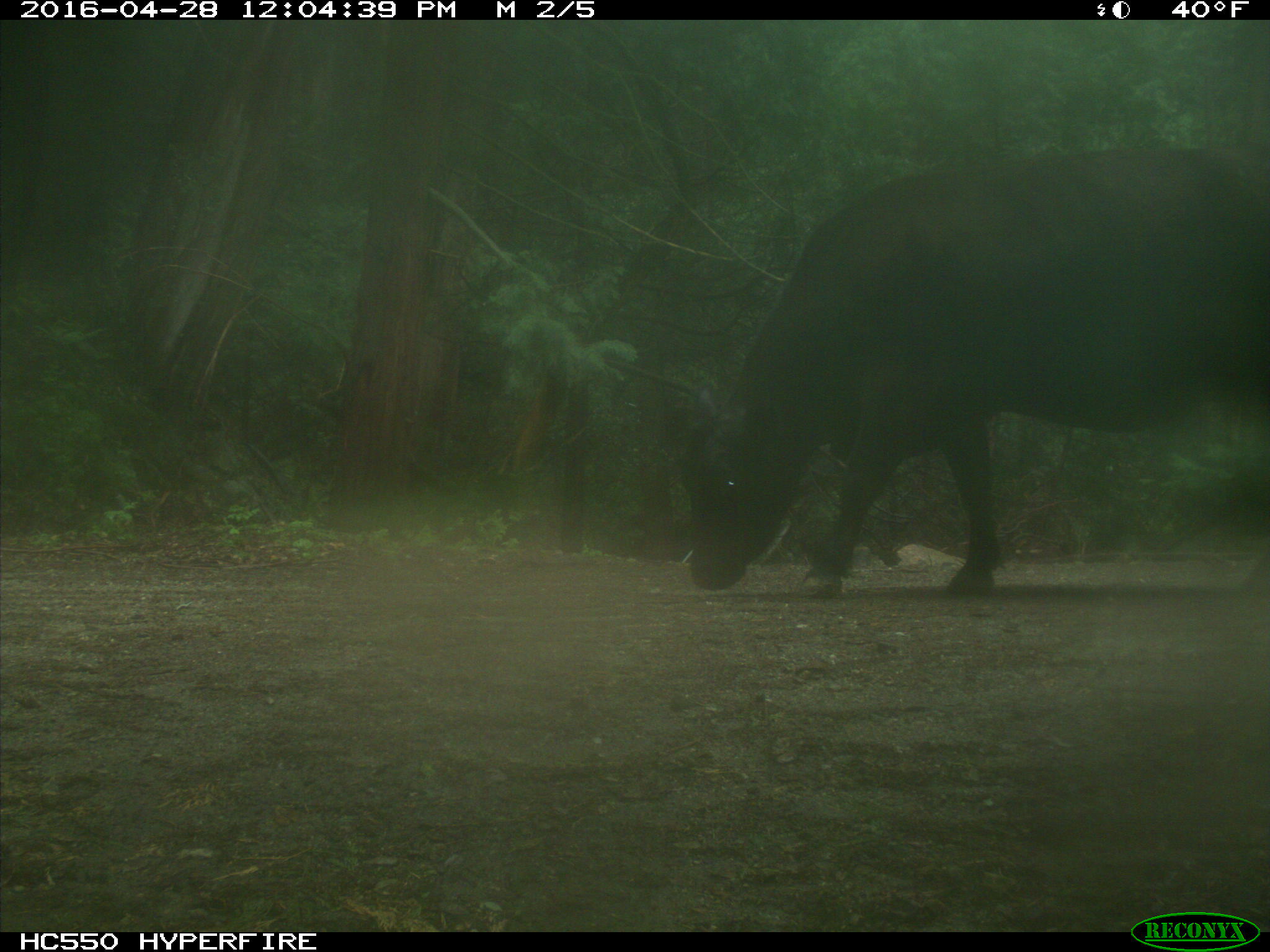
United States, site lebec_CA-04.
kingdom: Animalia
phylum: Chordata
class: Mammalia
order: Artiodactyla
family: Bovidae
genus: Bos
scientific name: Bos taurus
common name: domestic cow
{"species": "Bos taurus (domestic cow)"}